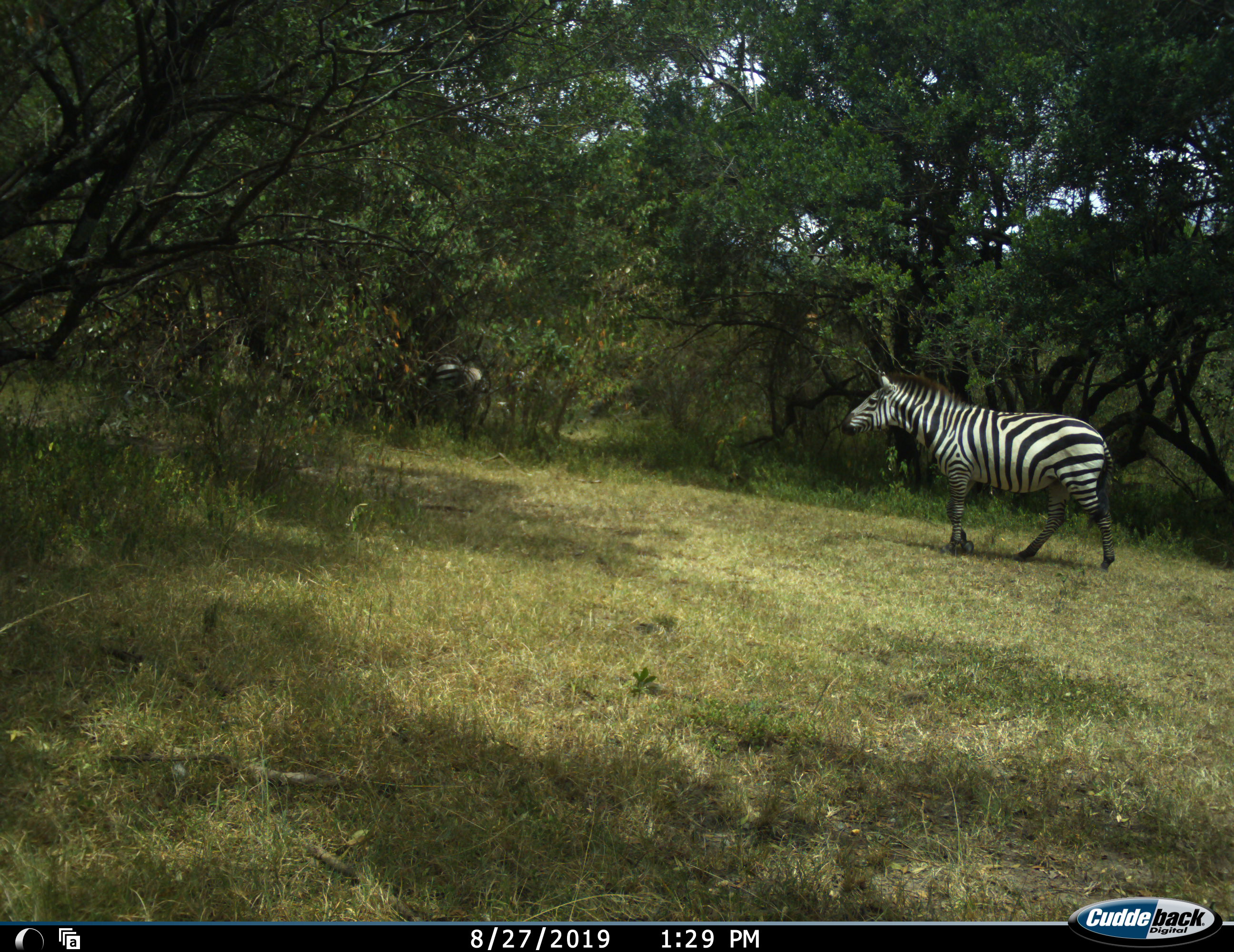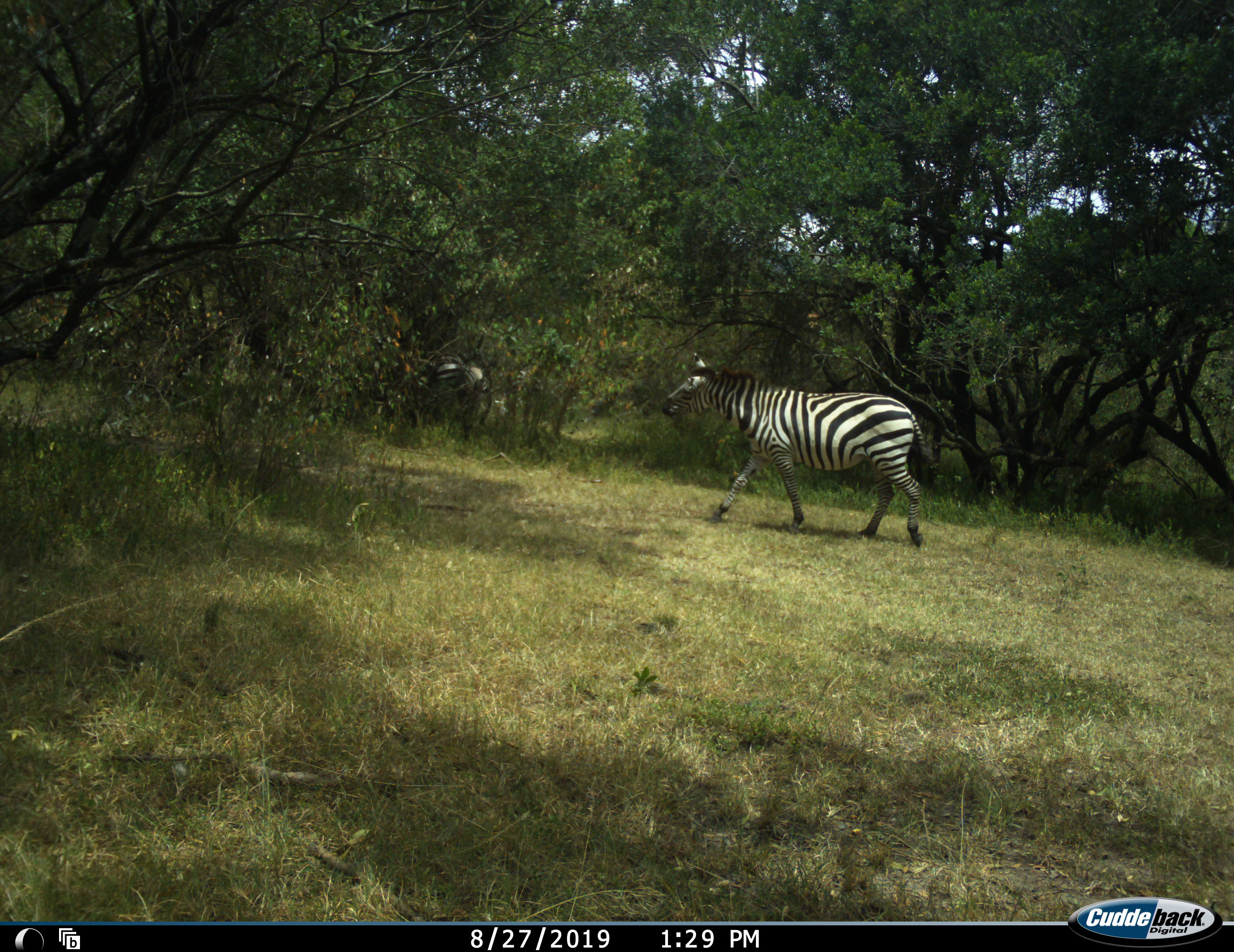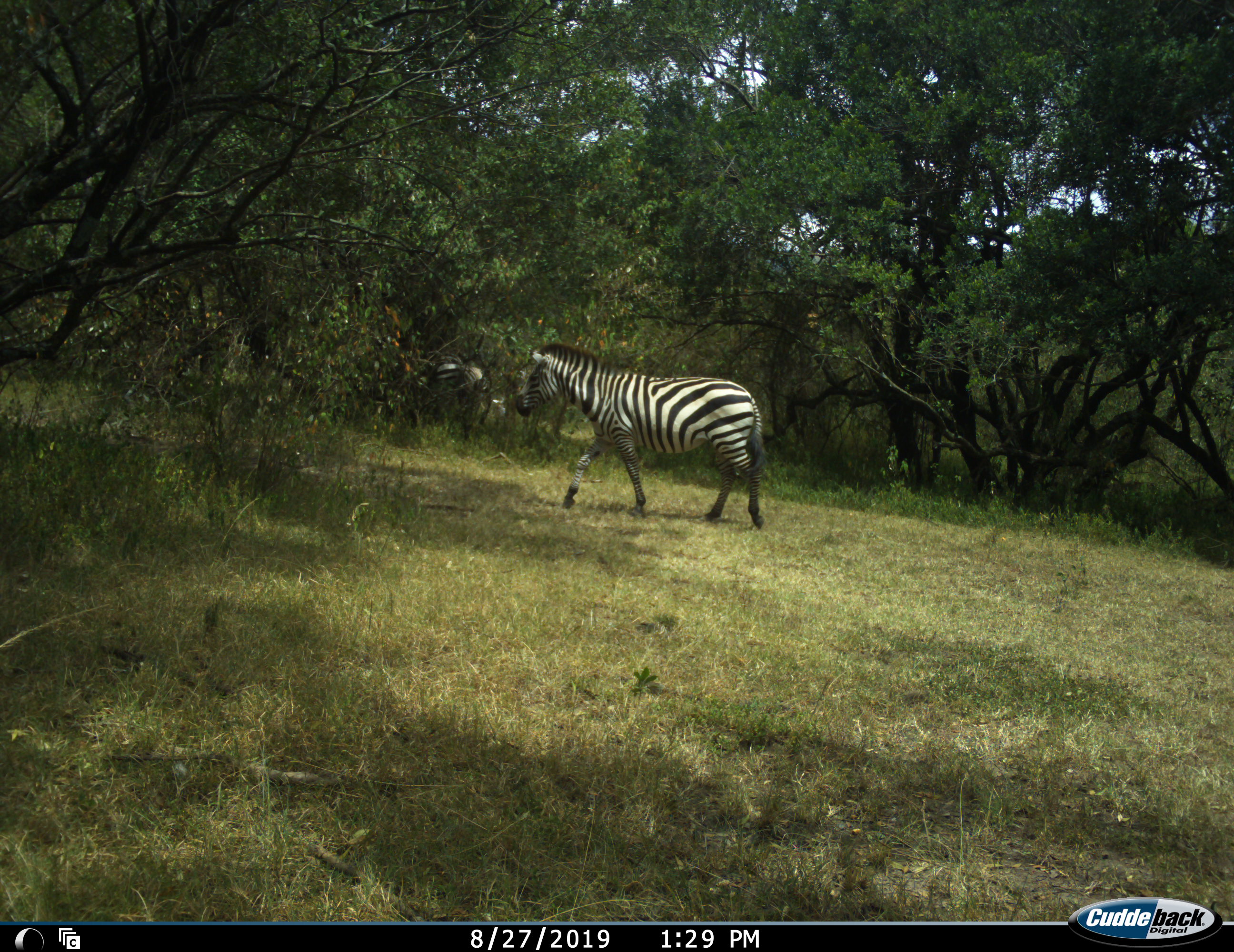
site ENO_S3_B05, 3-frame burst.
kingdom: Animalia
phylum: Chordata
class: Mammalia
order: Perissodactyla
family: Equidae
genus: Equus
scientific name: Equus quagga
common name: plains zebra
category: zebraplains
Zebraplains (plains zebra) (Equus quagga), count 1. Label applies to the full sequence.